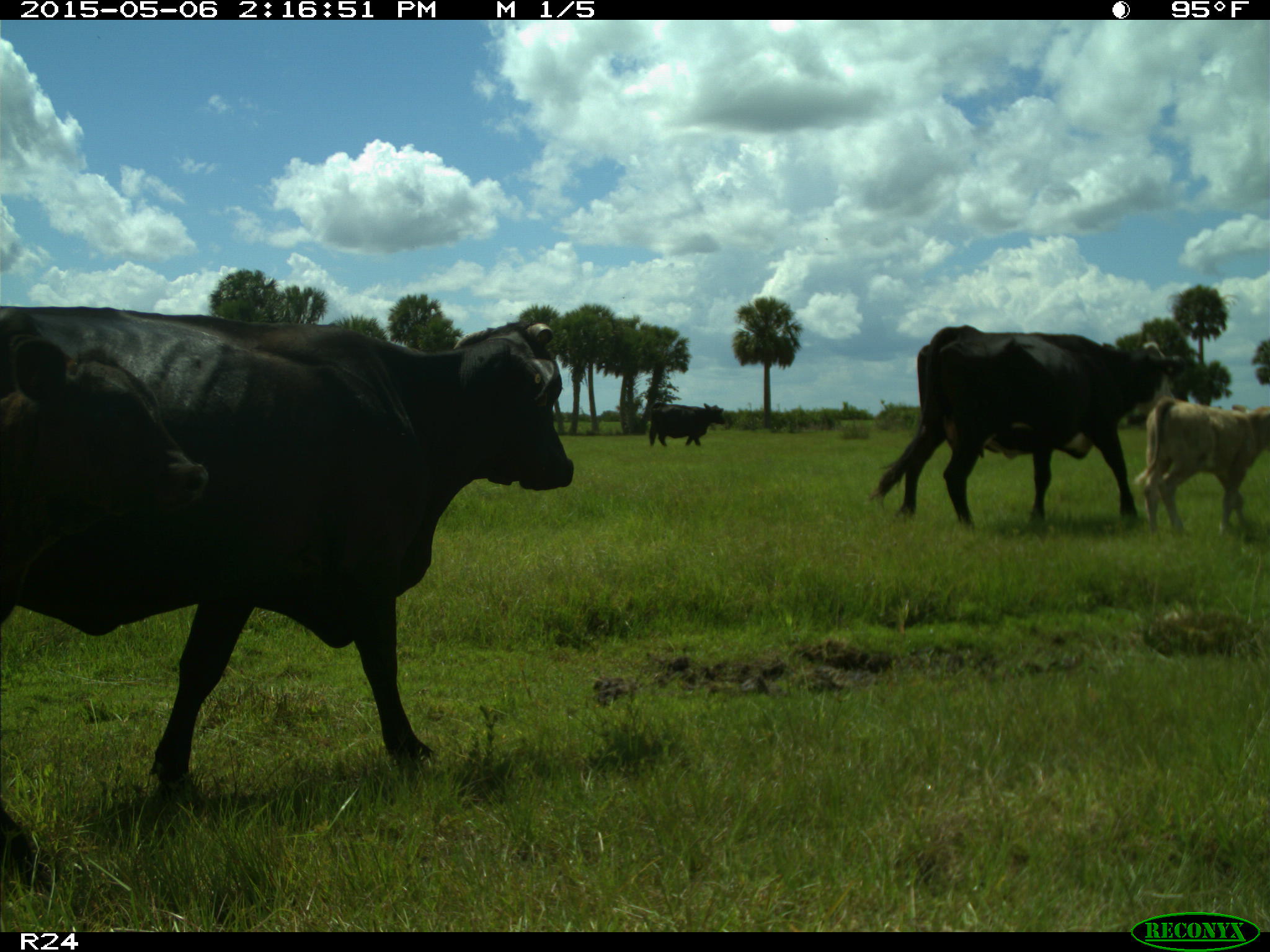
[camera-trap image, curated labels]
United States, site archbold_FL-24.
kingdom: Animalia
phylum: Chordata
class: Mammalia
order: Artiodactyla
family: Bovidae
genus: Bos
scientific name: Bos taurus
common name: domestic cow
Bos taurus (domestic cow).